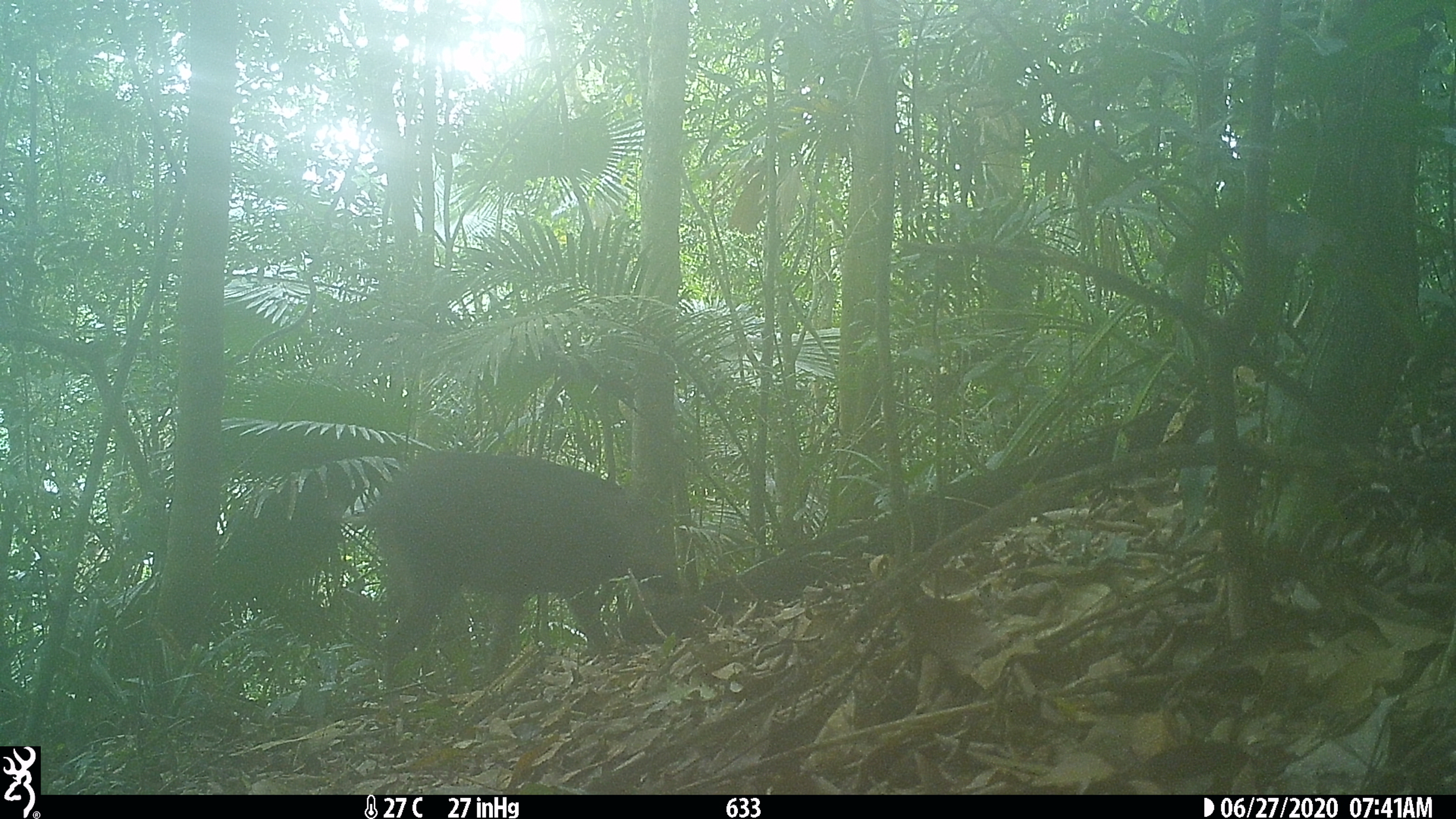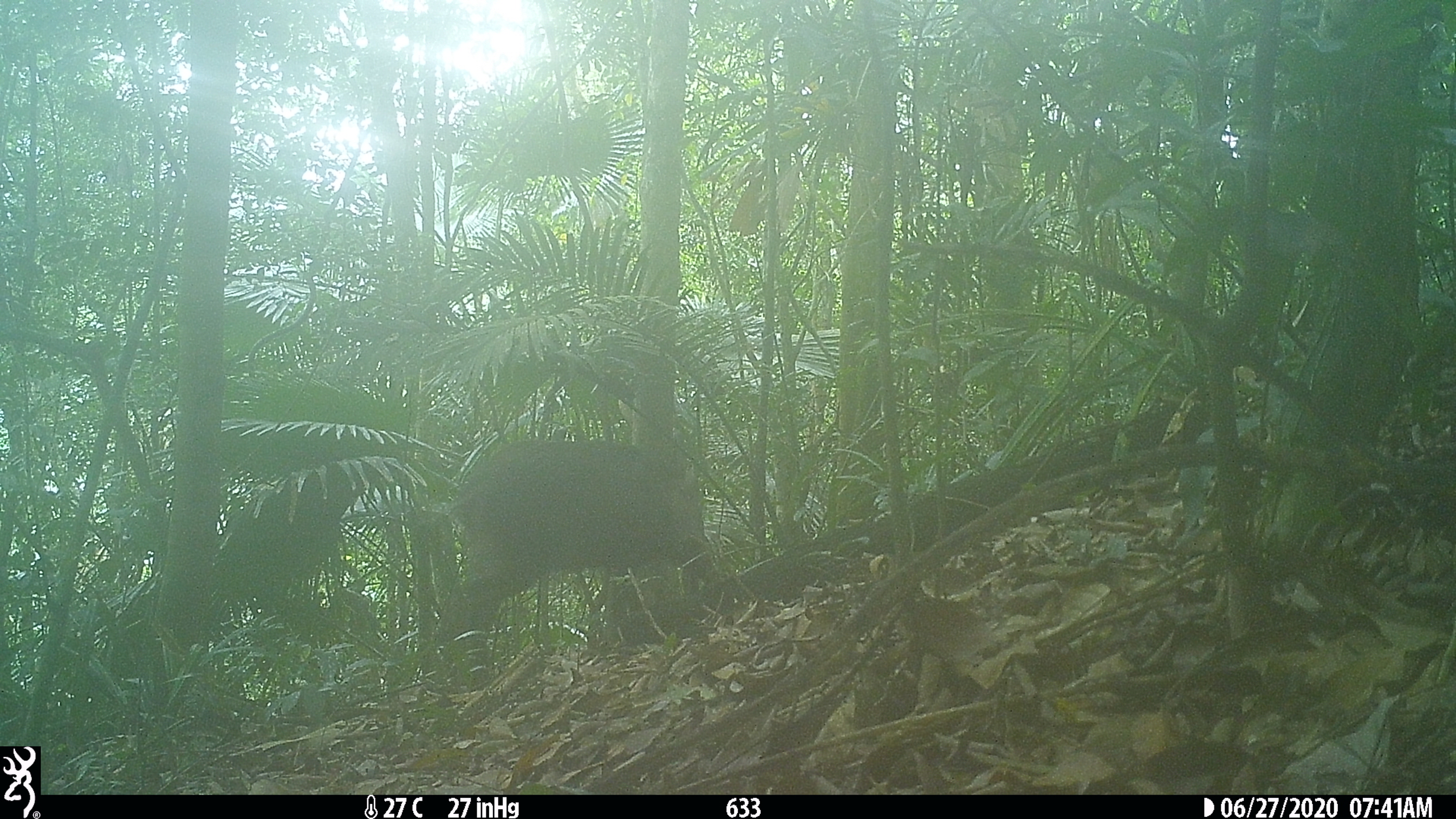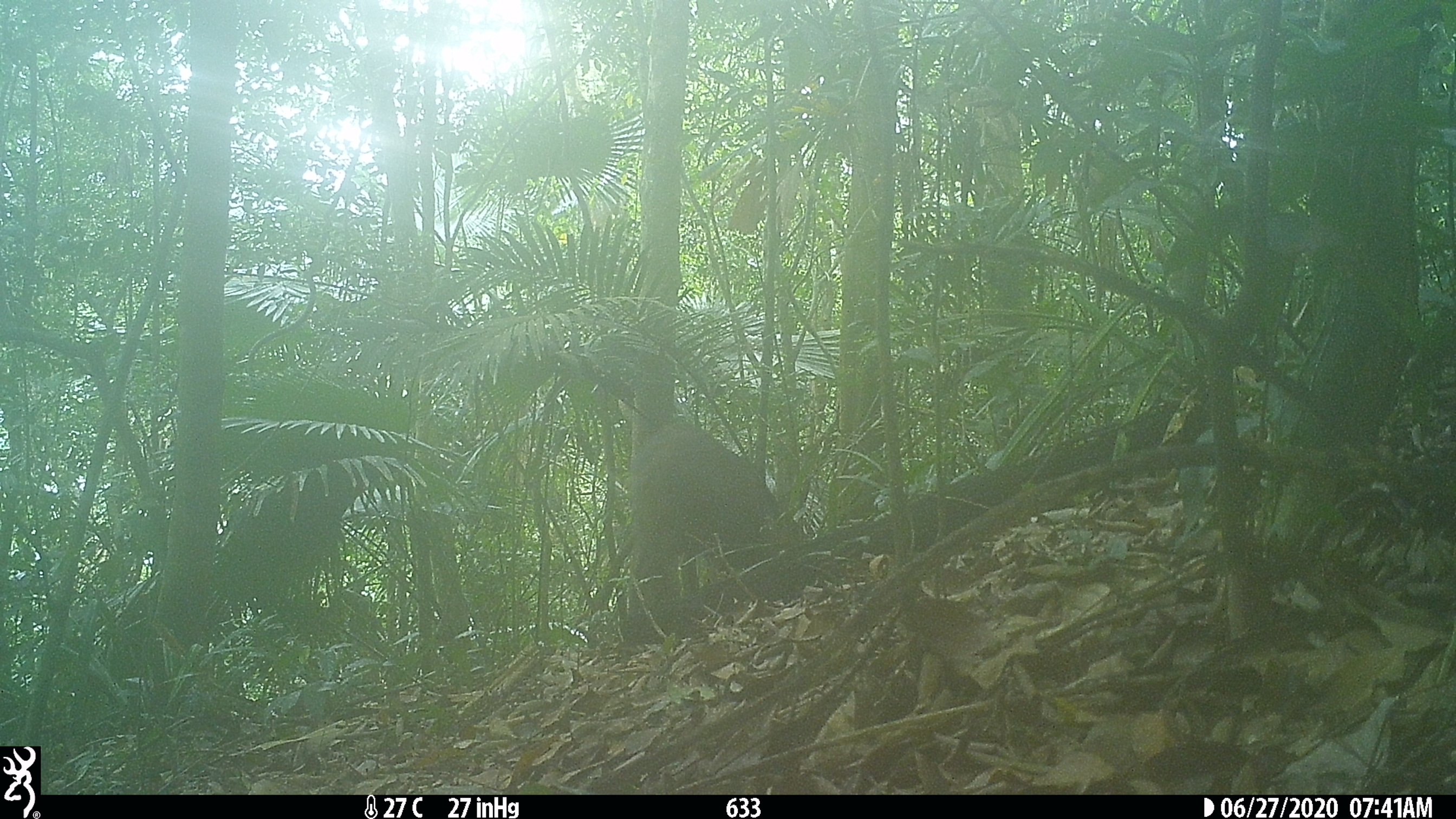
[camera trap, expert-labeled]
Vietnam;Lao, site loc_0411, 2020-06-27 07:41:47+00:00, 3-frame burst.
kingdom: Animalia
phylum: Chordata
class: Mammalia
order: Artiodactyla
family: Suidae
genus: Sus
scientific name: Sus scrofa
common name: eurasian wild pig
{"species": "eurasian wild pig (Sus scrofa)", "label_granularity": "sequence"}